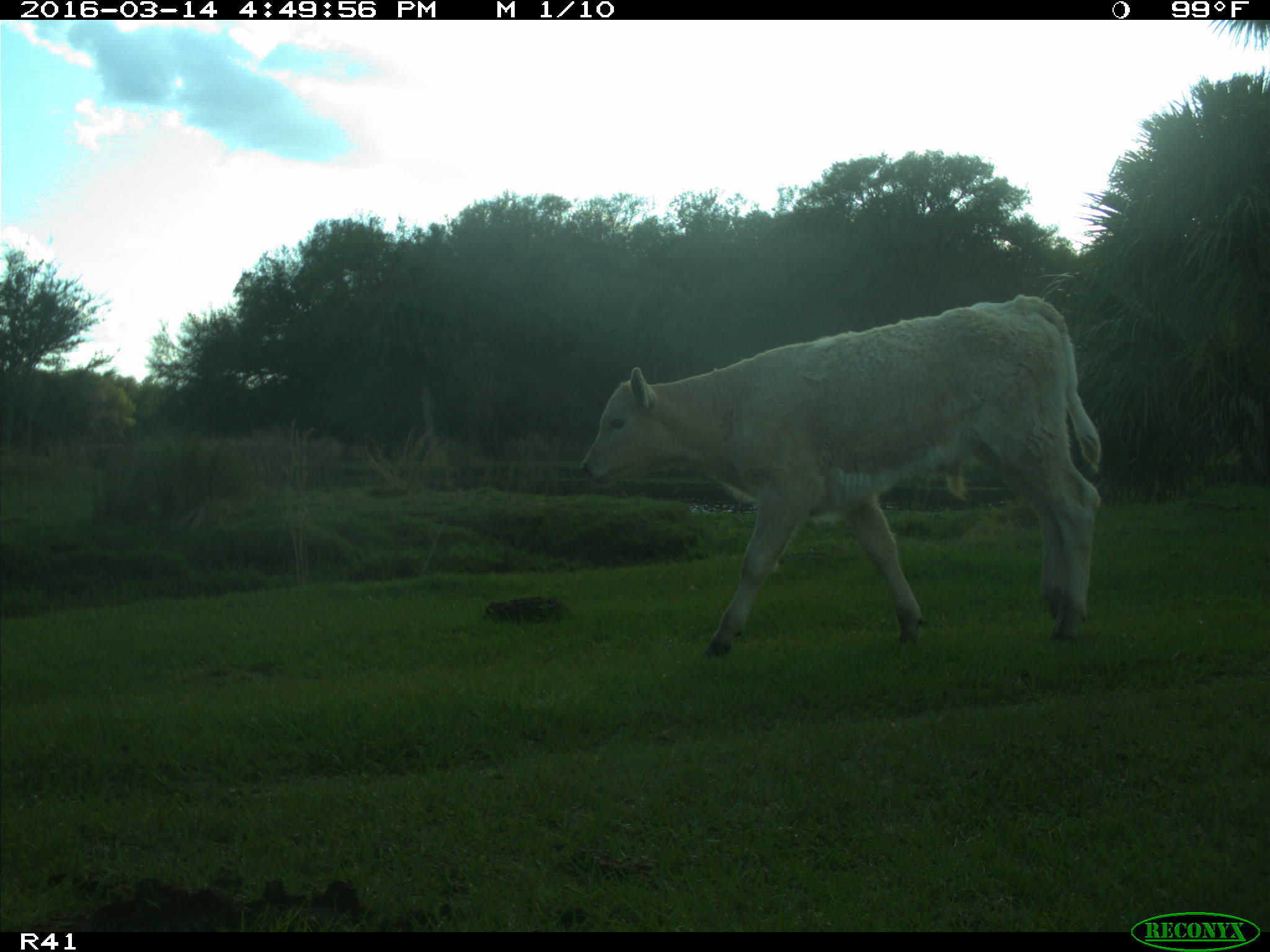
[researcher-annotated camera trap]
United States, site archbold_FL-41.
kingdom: Animalia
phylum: Chordata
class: Mammalia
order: Artiodactyla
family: Bovidae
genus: Bos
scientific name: Bos taurus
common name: domestic cow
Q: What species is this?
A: Bos taurus (domestic cow).